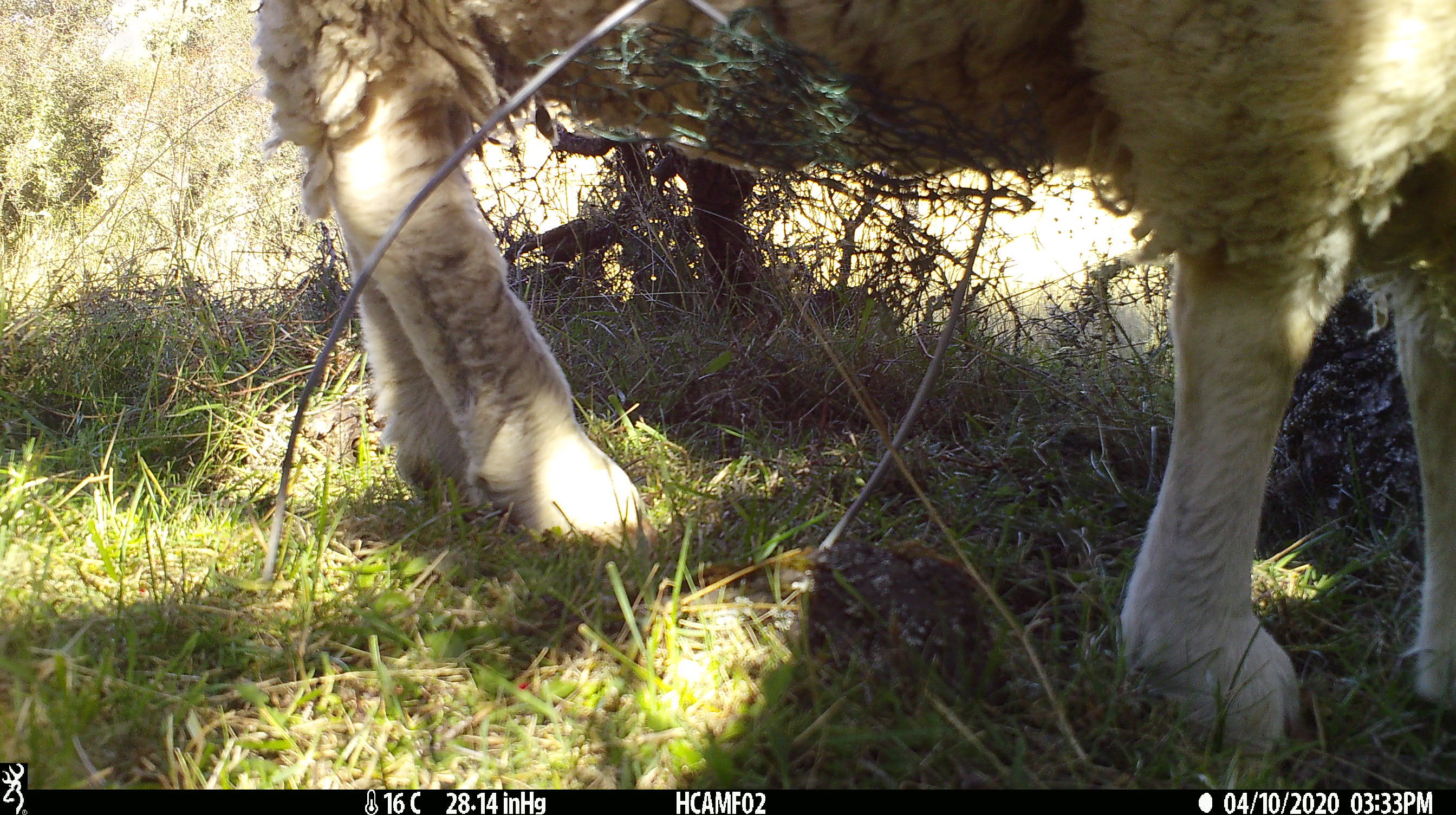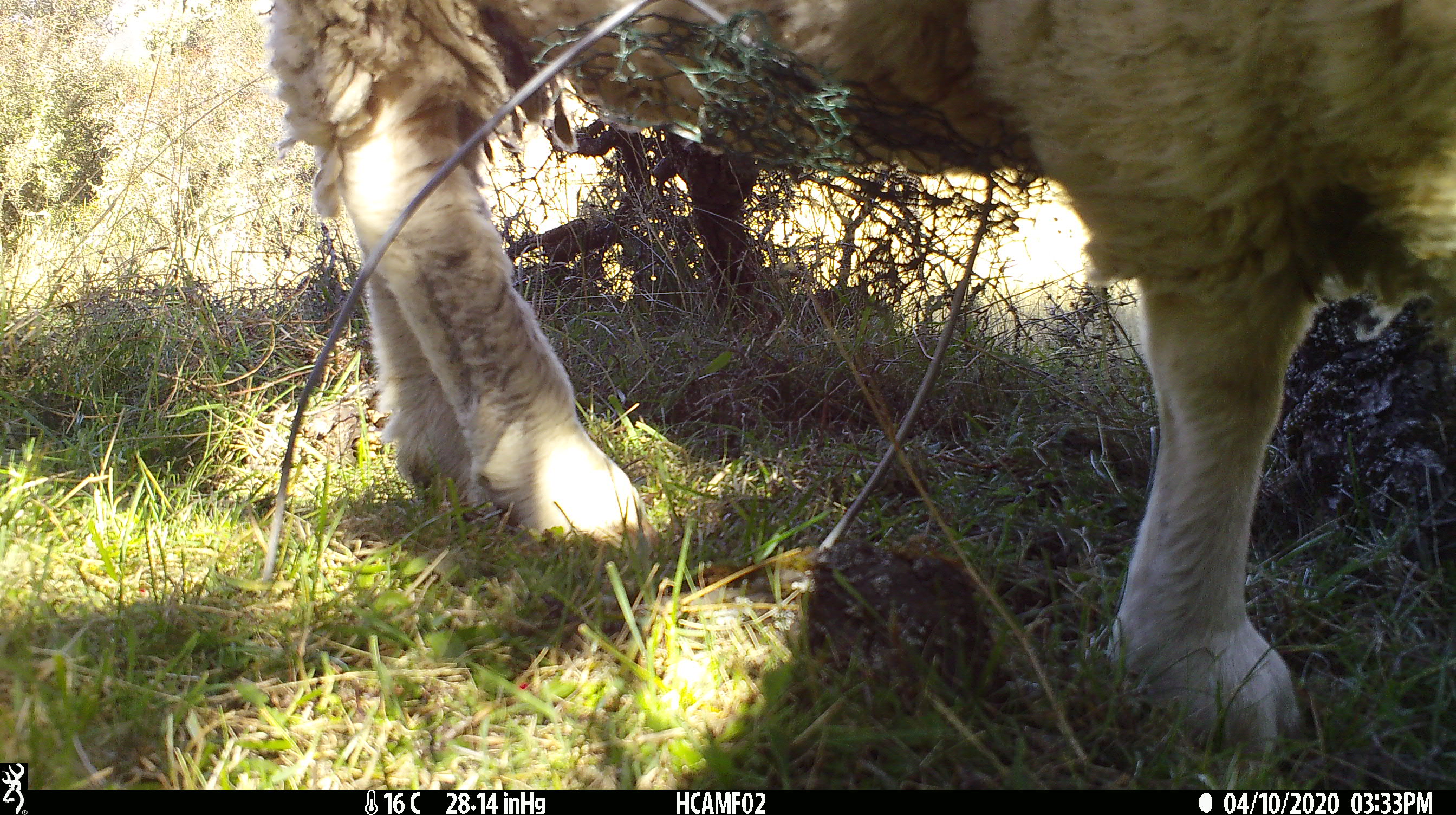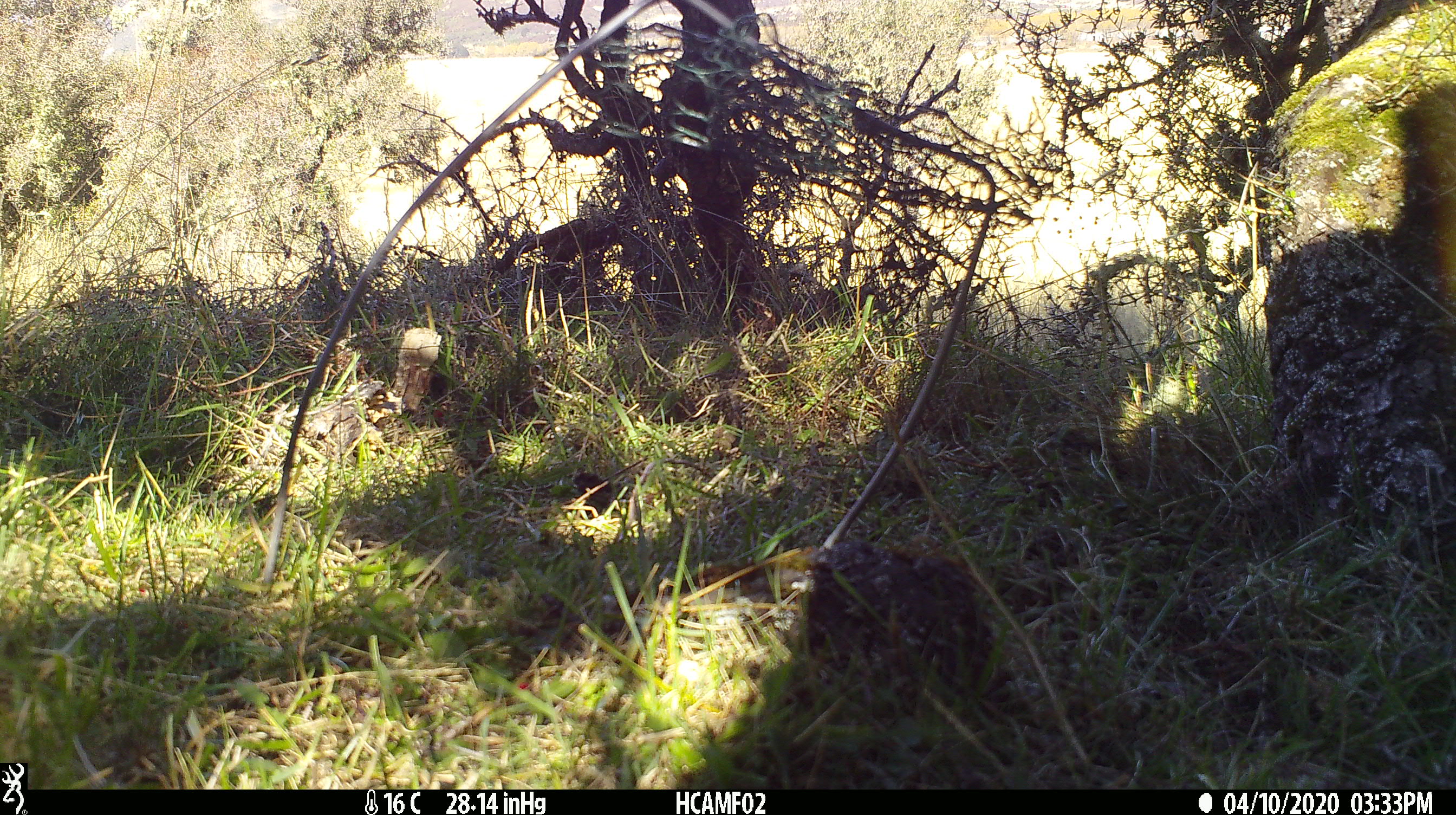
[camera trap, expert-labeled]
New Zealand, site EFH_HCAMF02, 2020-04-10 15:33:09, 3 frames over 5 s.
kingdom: Animalia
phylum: Chordata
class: Mammalia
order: Artiodactyla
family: Bovidae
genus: Ovis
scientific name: Ovis aries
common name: domestic sheep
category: sheep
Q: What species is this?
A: Sheep (domestic sheep) (Ovis aries).